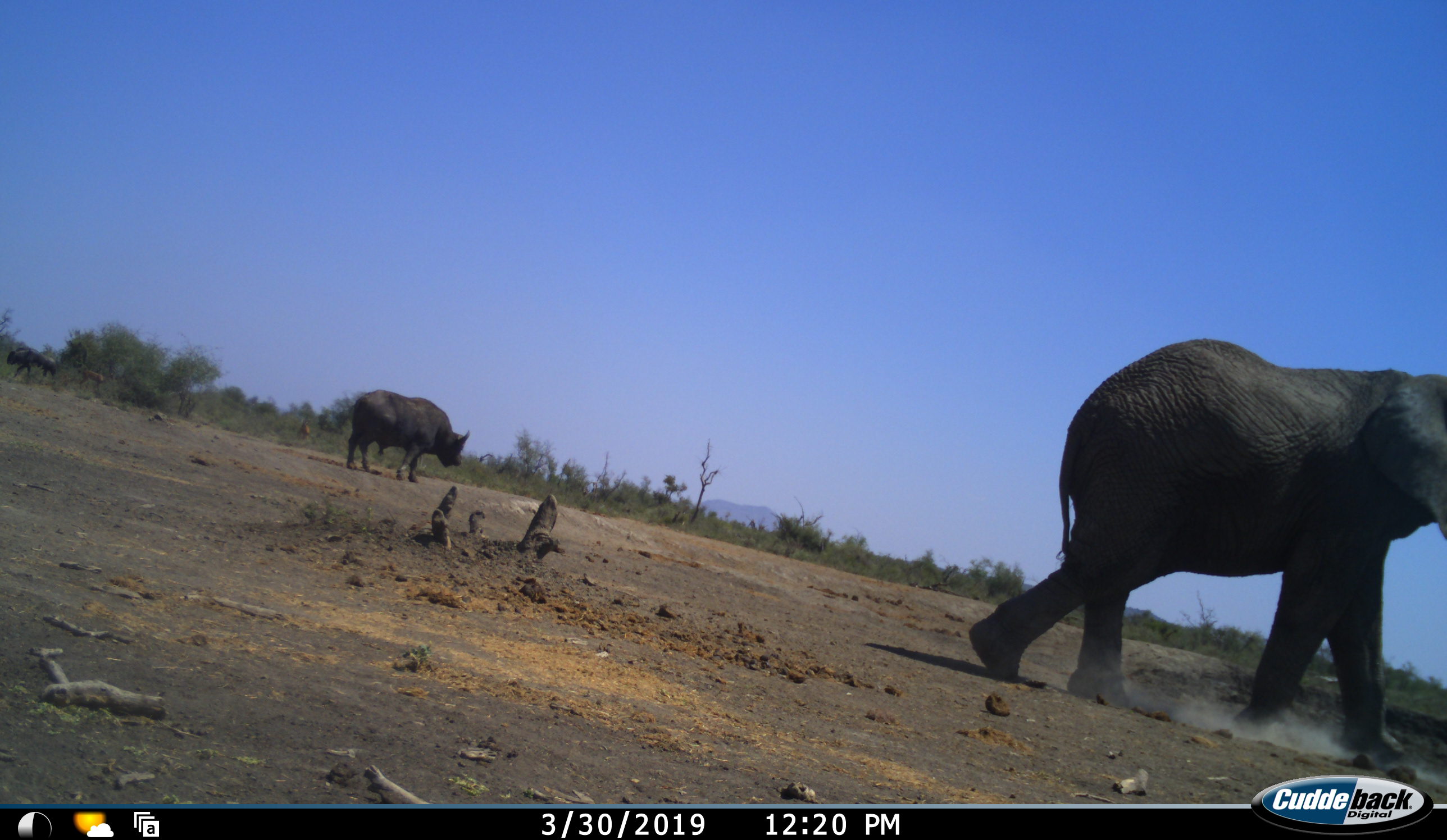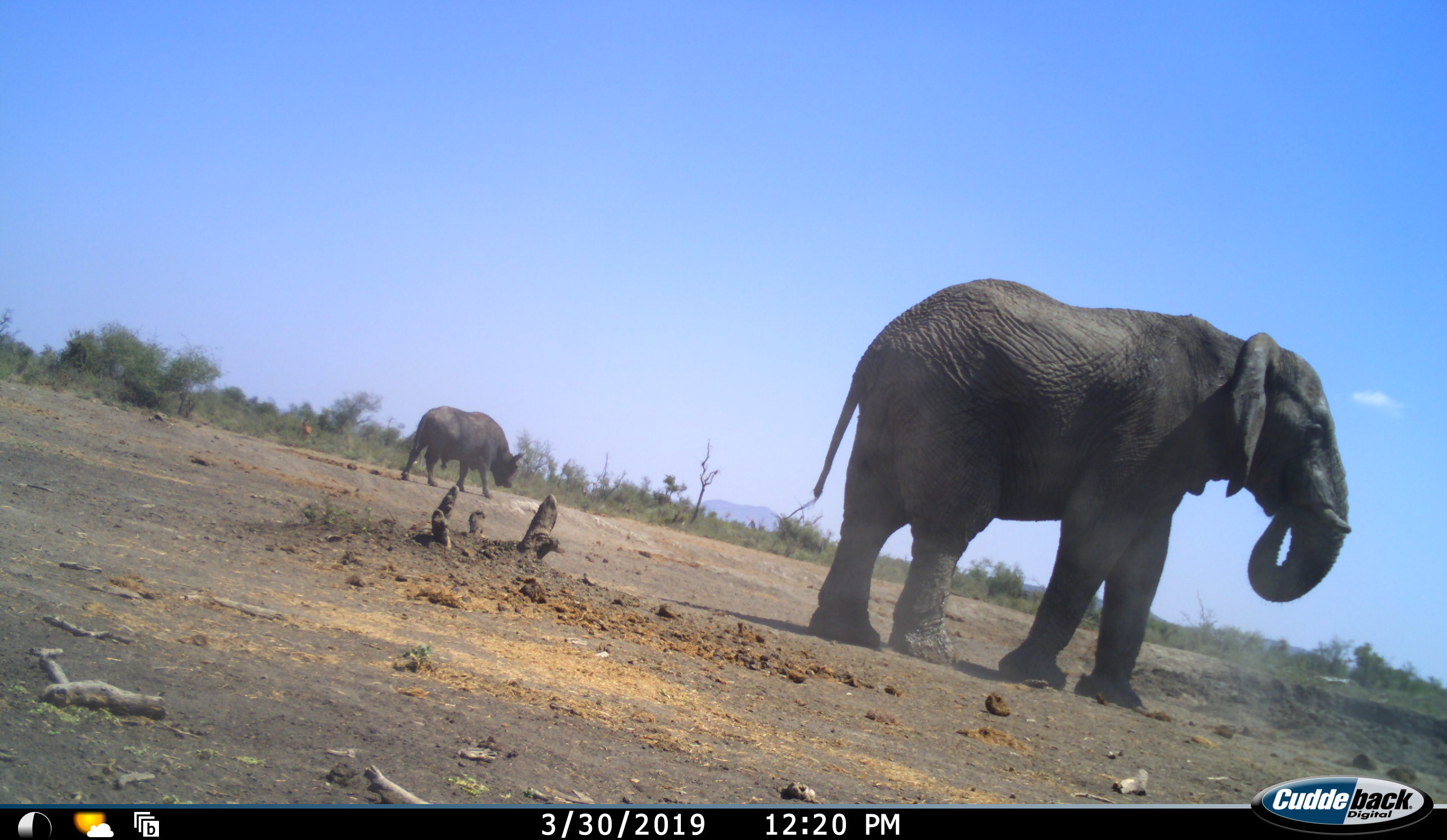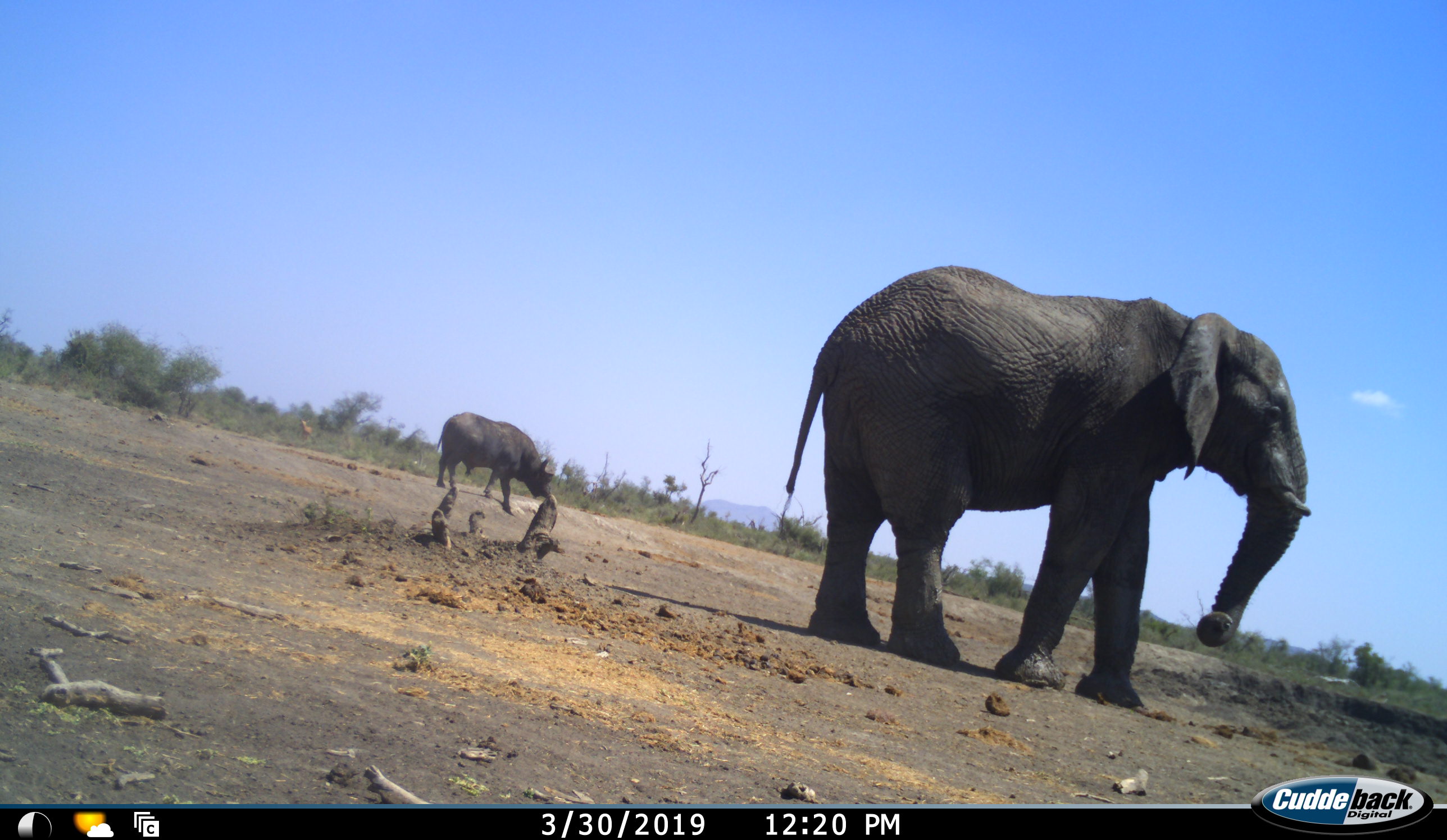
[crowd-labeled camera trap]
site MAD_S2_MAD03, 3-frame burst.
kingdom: Animalia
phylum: Chordata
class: Mammalia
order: Artiodactyla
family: Bovidae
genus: Syncerus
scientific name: Syncerus caffer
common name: african buffalo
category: buffalo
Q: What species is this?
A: Buffalo (african buffalo) (Syncerus caffer).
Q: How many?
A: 1.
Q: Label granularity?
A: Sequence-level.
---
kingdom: Animalia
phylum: Chordata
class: Mammalia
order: Proboscidea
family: Elephantidae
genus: Loxodonta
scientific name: Loxodonta africana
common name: african bush elephant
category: elephant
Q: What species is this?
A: Elephant (african bush elephant) (Loxodonta africana).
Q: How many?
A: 1.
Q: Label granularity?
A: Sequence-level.